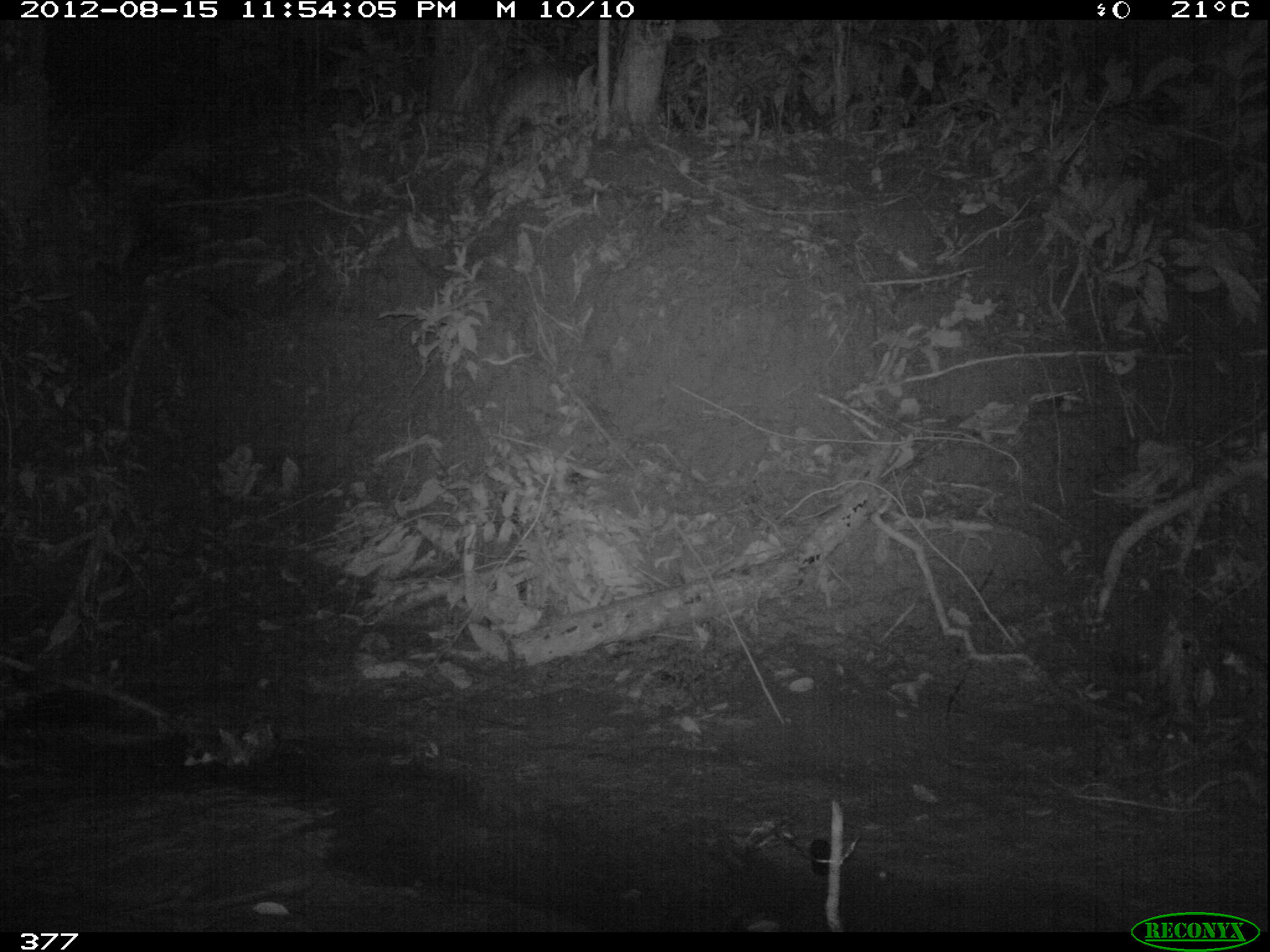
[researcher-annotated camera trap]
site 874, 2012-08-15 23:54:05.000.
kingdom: Animalia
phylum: Chordata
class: Mammalia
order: Perissodactyla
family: Tapiridae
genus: Tapirus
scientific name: Tapirus terrestris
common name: south american tapir